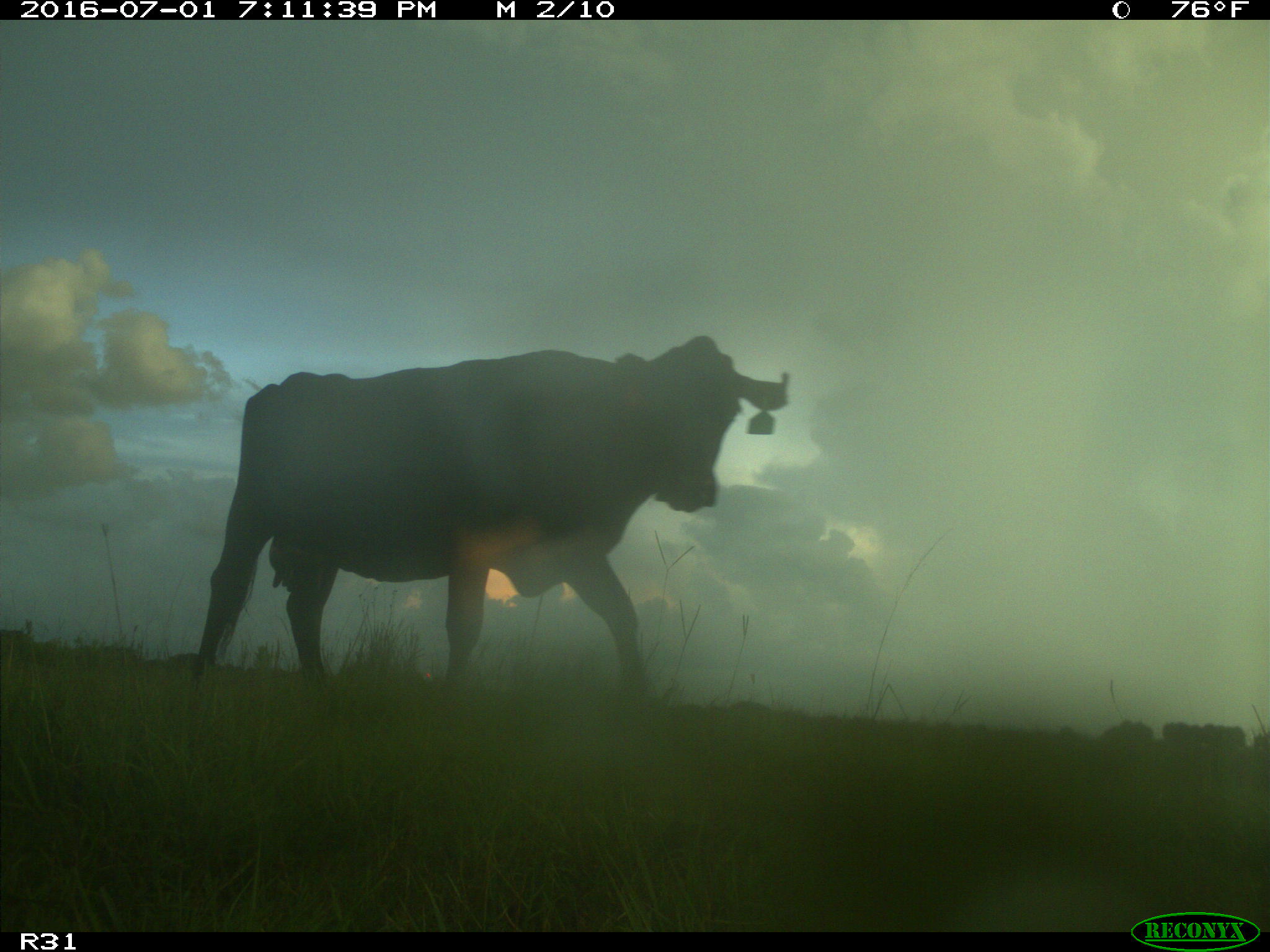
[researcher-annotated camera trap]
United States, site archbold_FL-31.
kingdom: Animalia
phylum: Chordata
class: Mammalia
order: Artiodactyla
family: Bovidae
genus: Bos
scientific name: Bos taurus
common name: domestic cow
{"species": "Bos taurus (domestic cow)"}